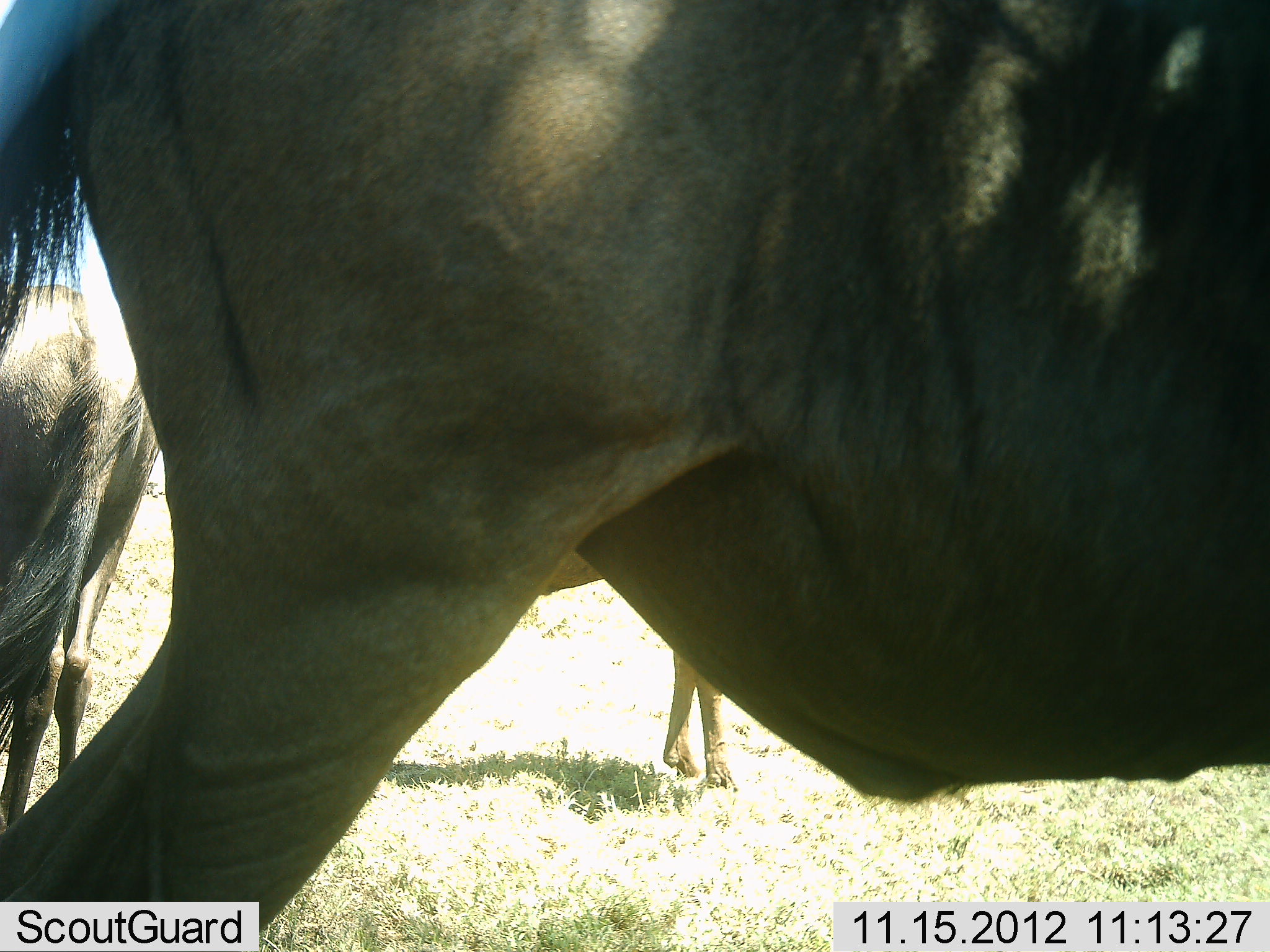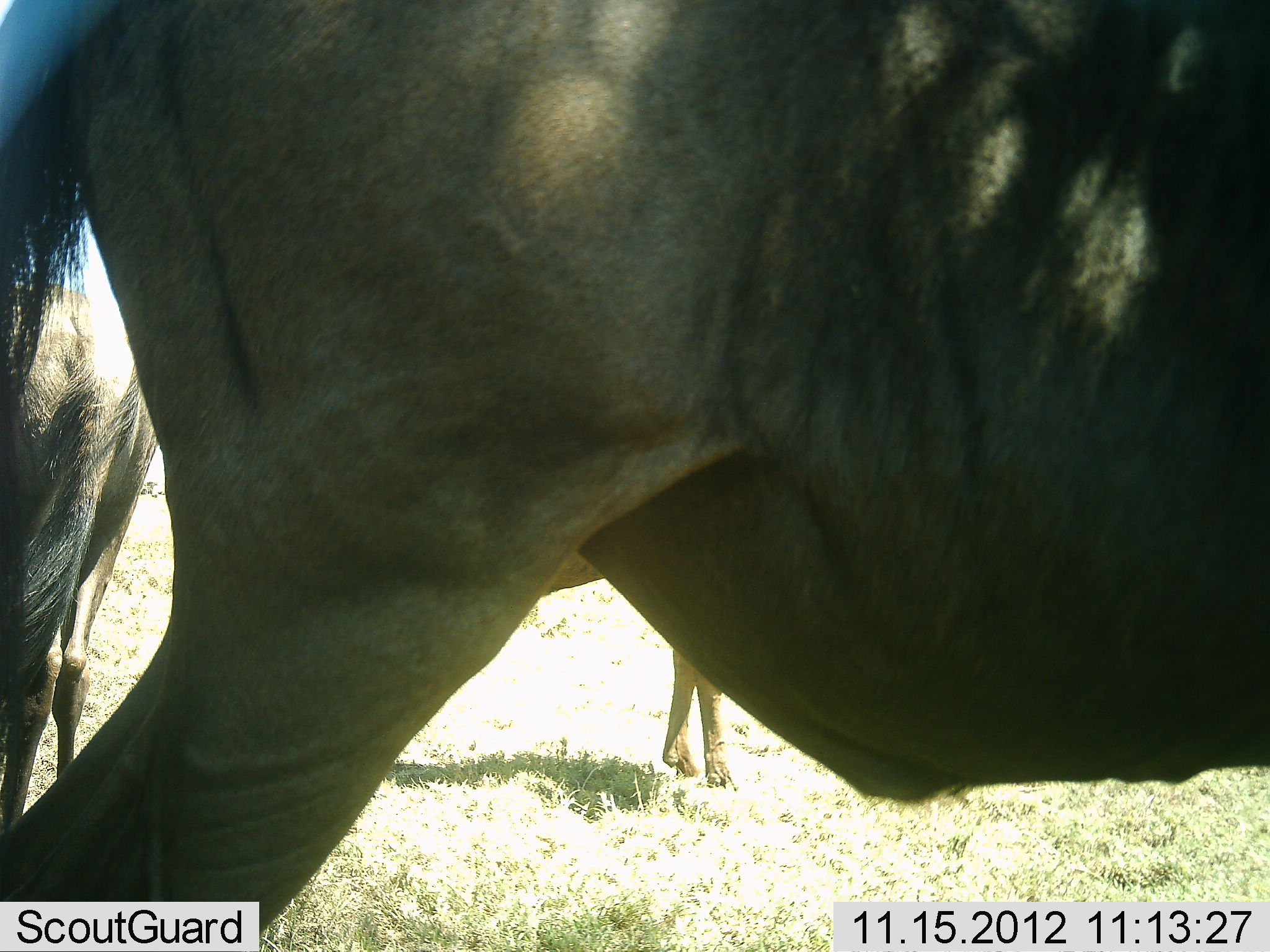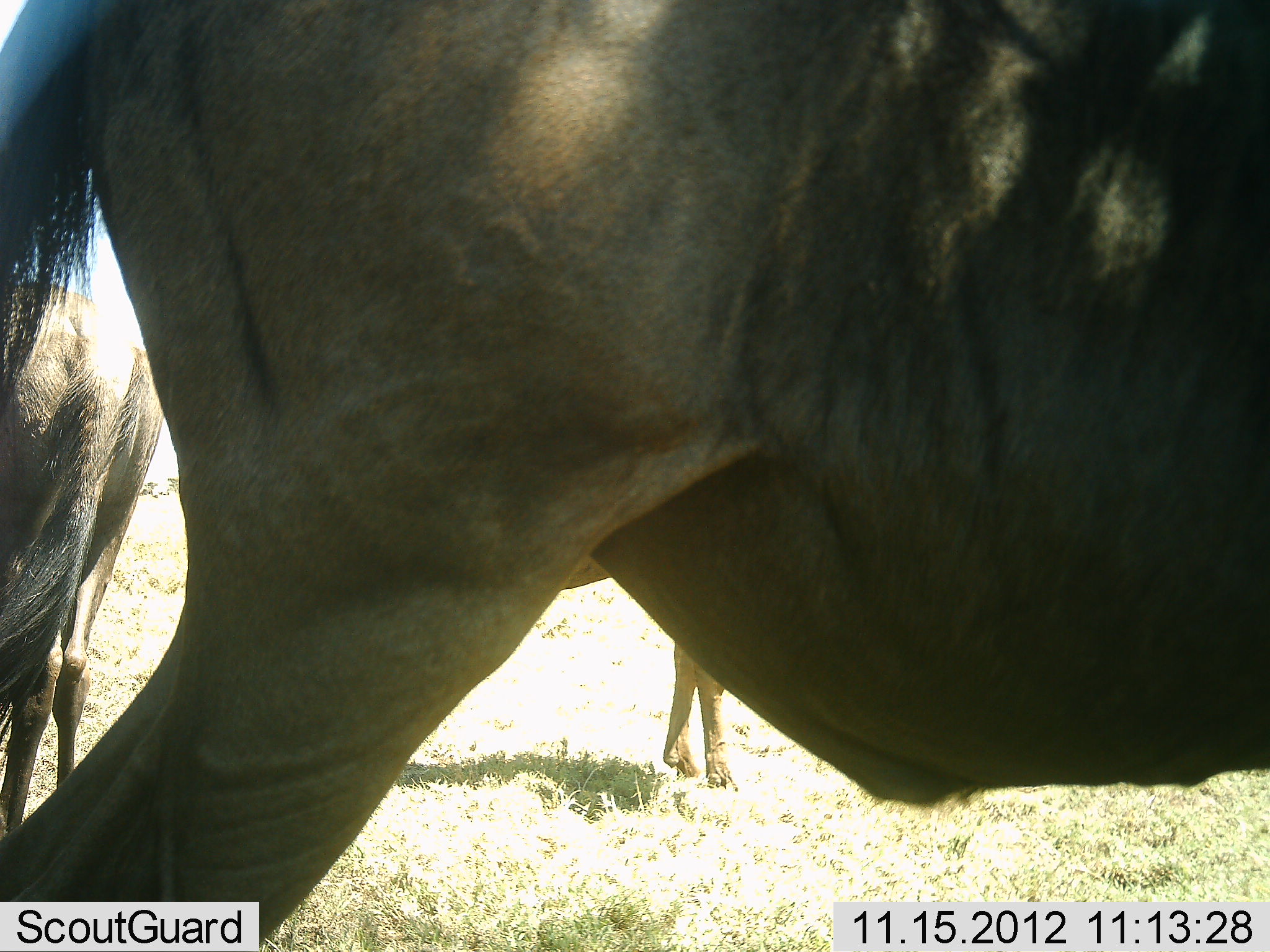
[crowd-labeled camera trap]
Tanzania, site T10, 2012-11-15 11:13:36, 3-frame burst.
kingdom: Animalia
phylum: Chordata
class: Mammalia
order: Artiodactyla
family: Bovidae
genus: Connochaetes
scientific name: Connochaetes taurinus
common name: blue wildebeest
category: wildebeest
Wildebeest (blue wildebeest) (Connochaetes taurinus), count 3. Behavior (volunteer vote fractions): standing 100%, resting 0%, moving 0%, interacting 0%. Young present (vote fraction): 0%. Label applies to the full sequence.